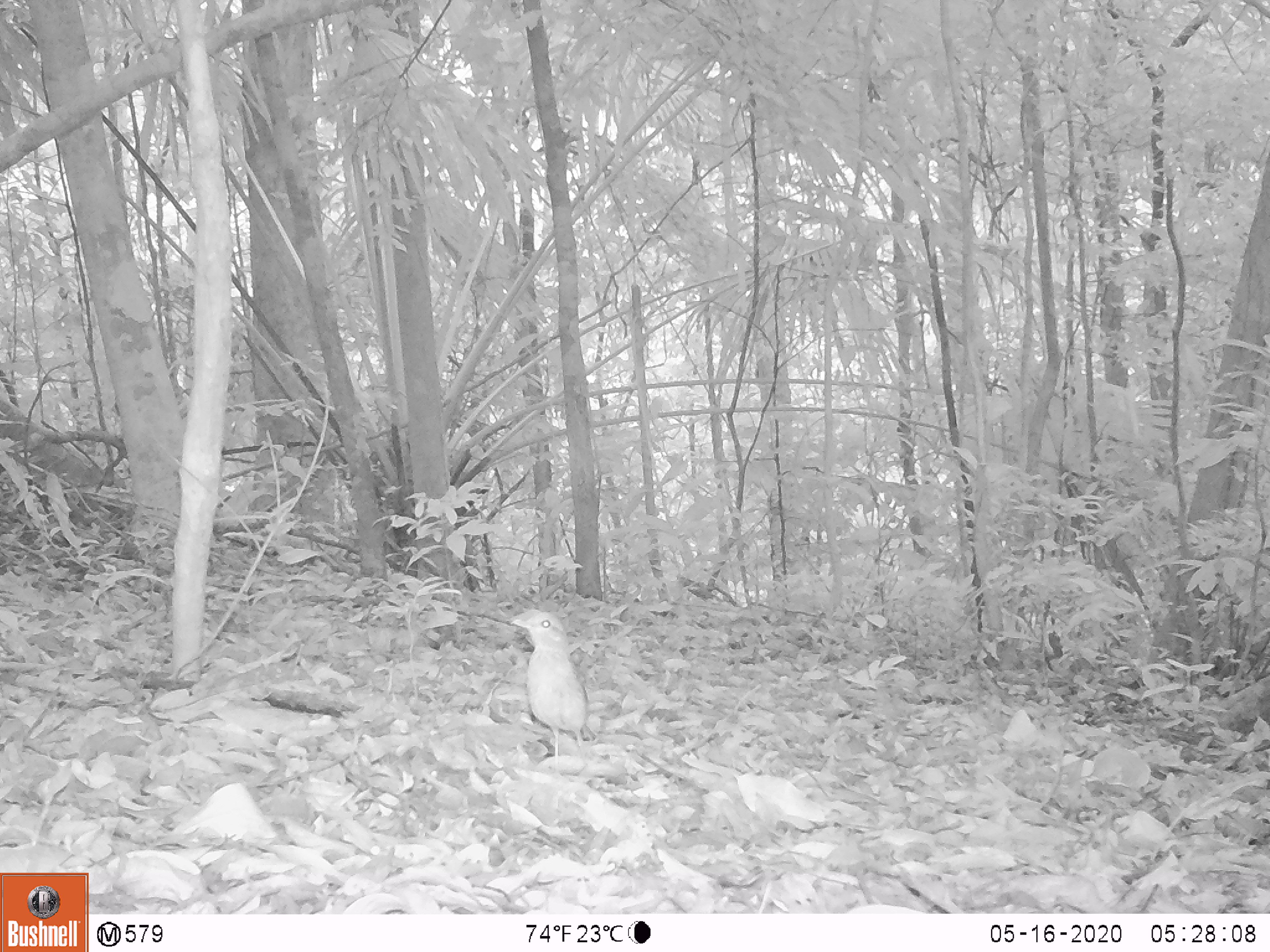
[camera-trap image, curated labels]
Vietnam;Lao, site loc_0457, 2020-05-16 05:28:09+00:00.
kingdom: Animalia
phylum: Chordata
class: Aves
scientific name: Aves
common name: bird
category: unidentified bird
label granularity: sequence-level